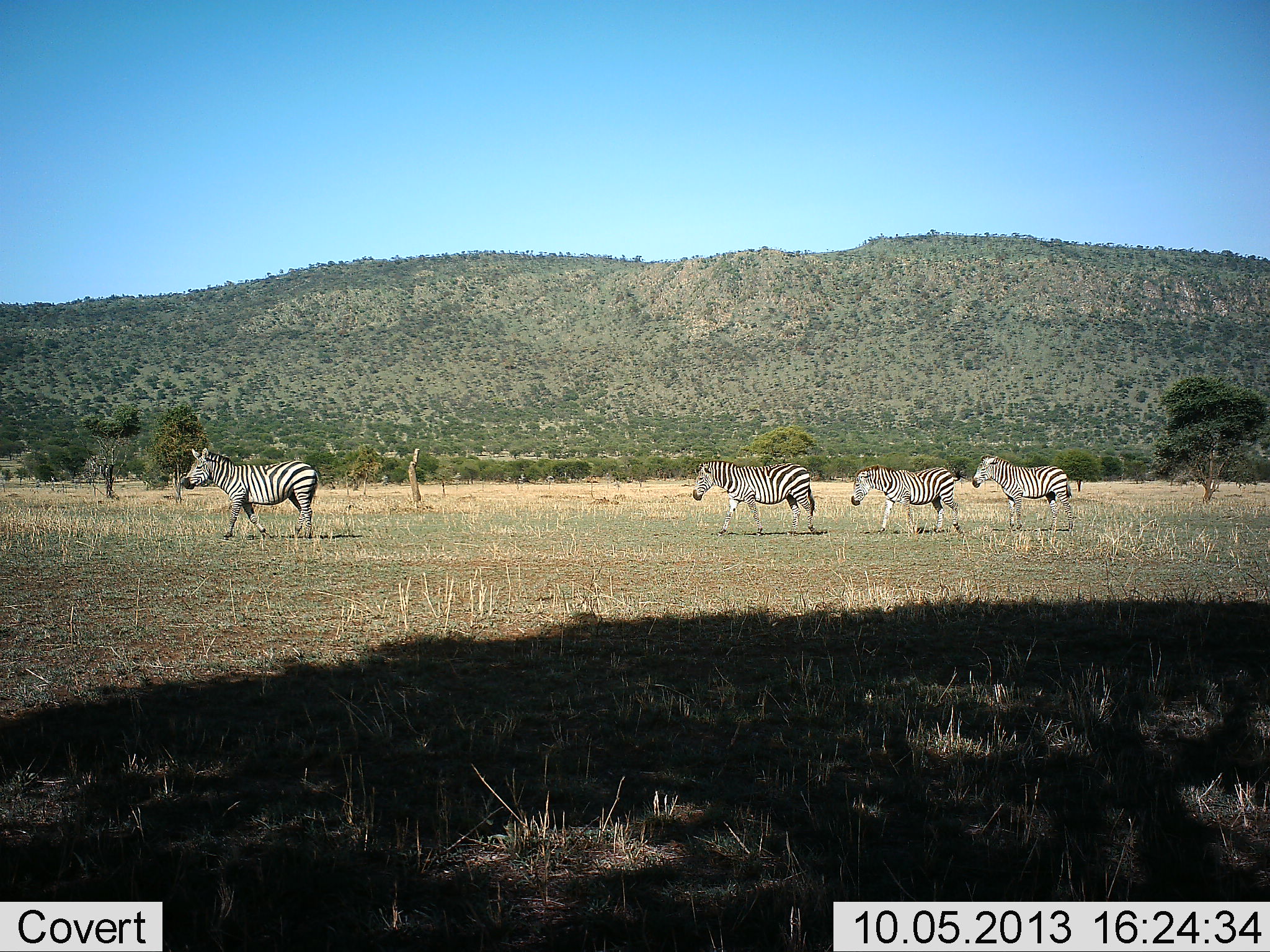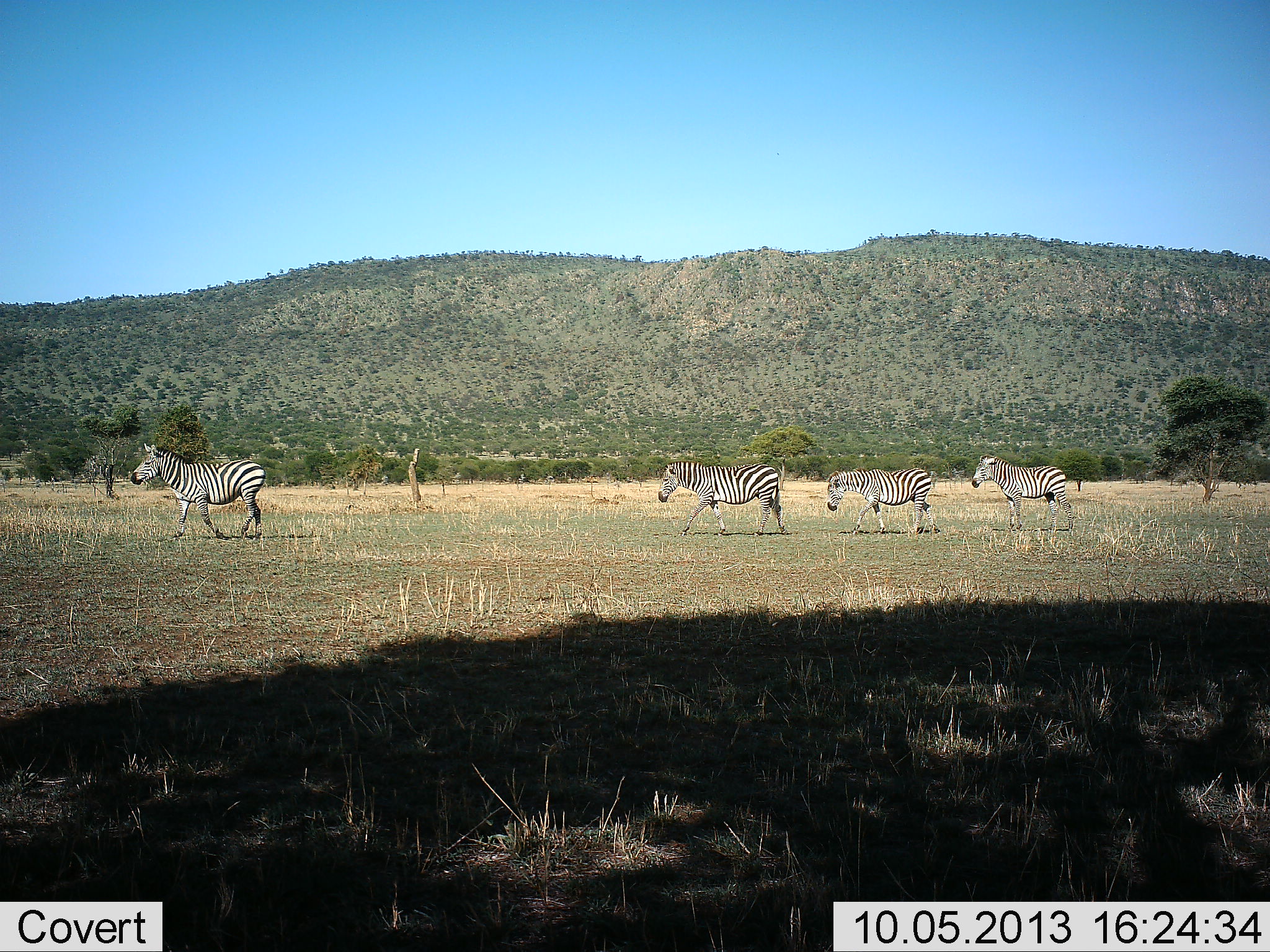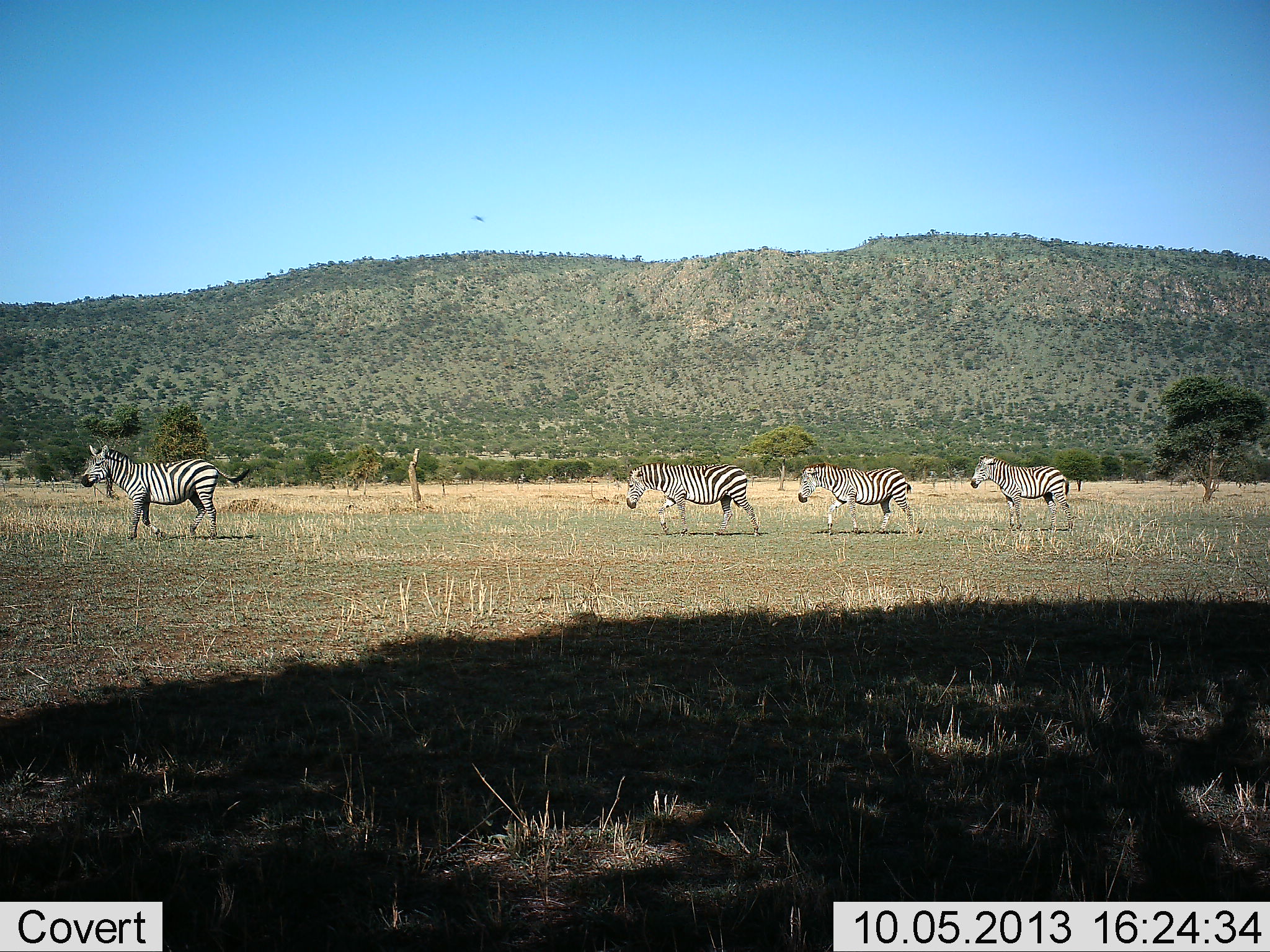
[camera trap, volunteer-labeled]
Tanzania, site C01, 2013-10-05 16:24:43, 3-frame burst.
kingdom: Animalia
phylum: Chordata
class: Mammalia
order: Perissodactyla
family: Equidae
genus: Equus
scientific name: Equus quagga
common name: plains zebra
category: zebra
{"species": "zebra (plains zebra) (Equus quagga)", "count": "4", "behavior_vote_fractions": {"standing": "40%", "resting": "0%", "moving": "100%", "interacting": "0%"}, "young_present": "0%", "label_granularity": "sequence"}